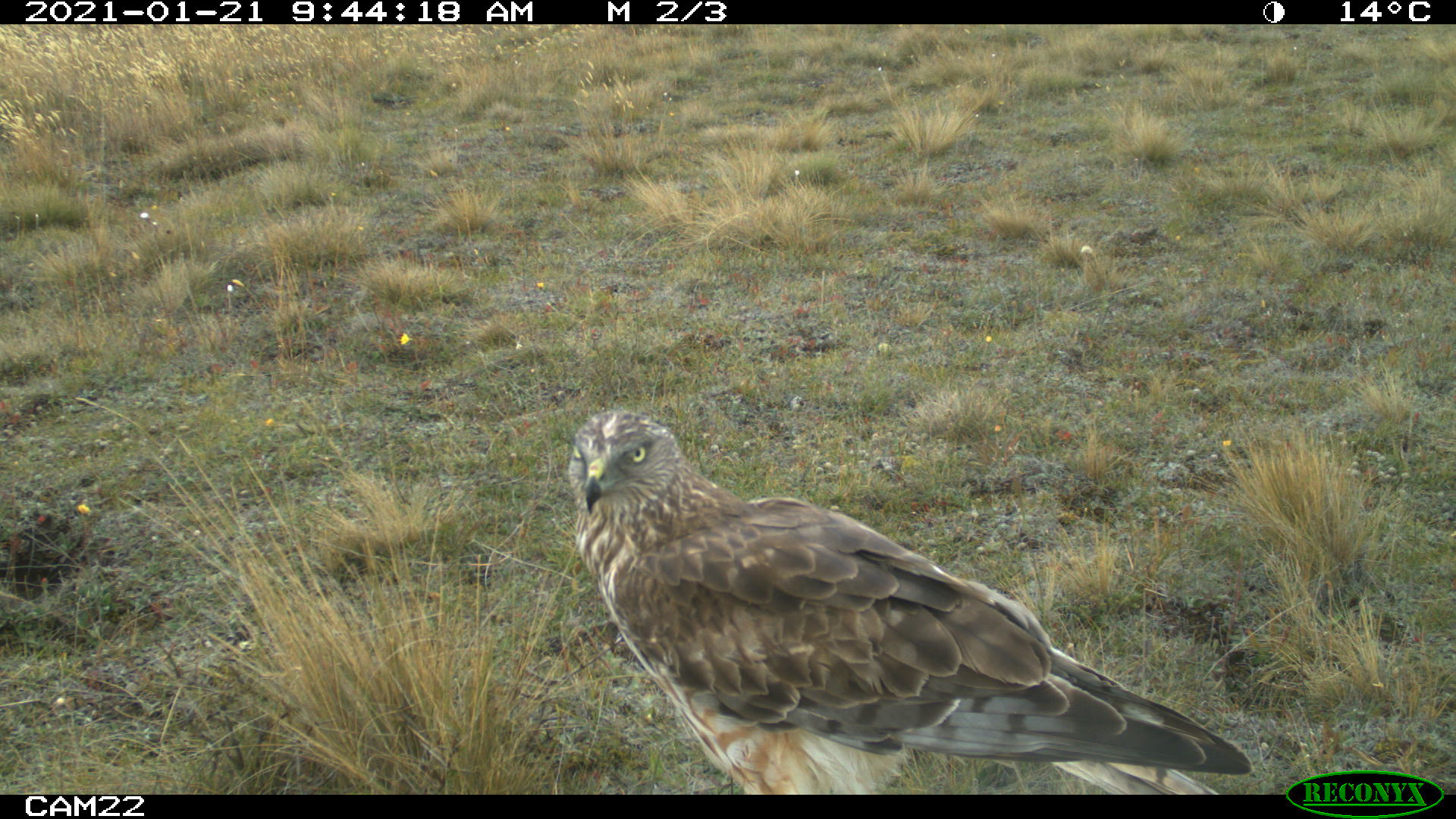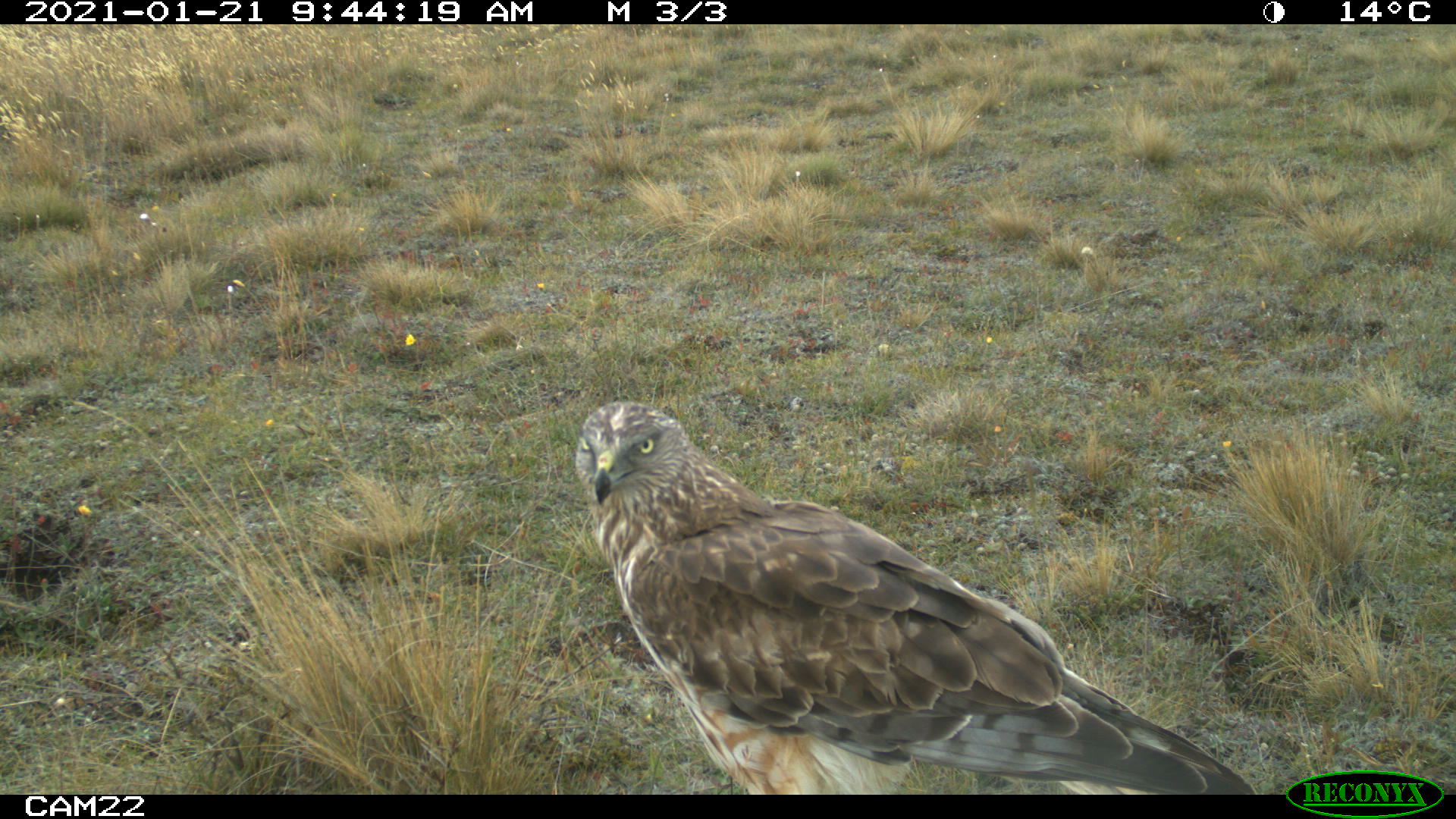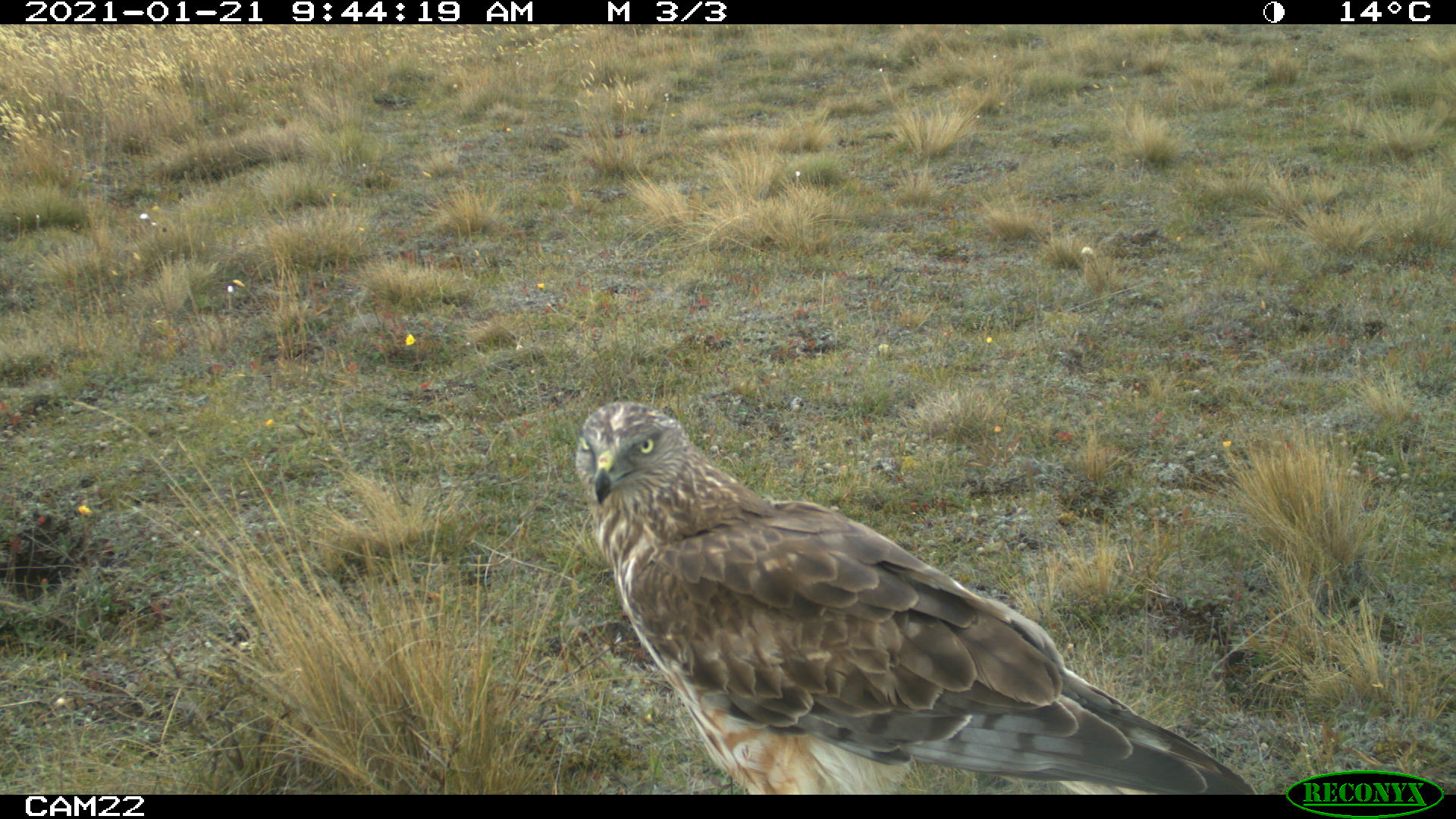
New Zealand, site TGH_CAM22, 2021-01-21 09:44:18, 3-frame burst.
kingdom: Animalia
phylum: Chordata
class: Aves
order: Accipitriformes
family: Accipitridae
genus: Circus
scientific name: Circus approximans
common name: swamp harrier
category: harrier